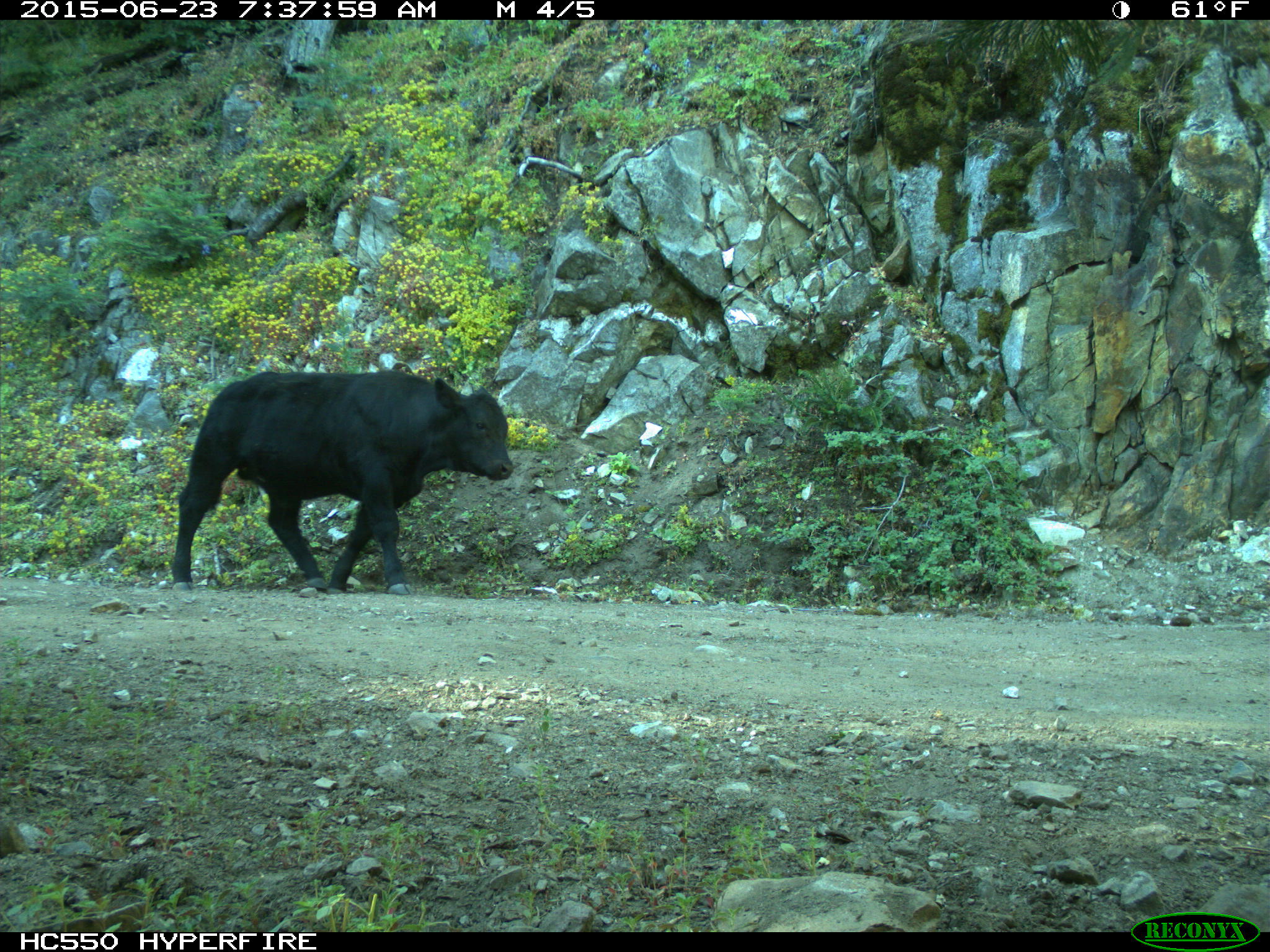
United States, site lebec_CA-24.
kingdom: Animalia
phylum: Chordata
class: Mammalia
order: Artiodactyla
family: Bovidae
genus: Bos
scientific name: Bos taurus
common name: domestic cow